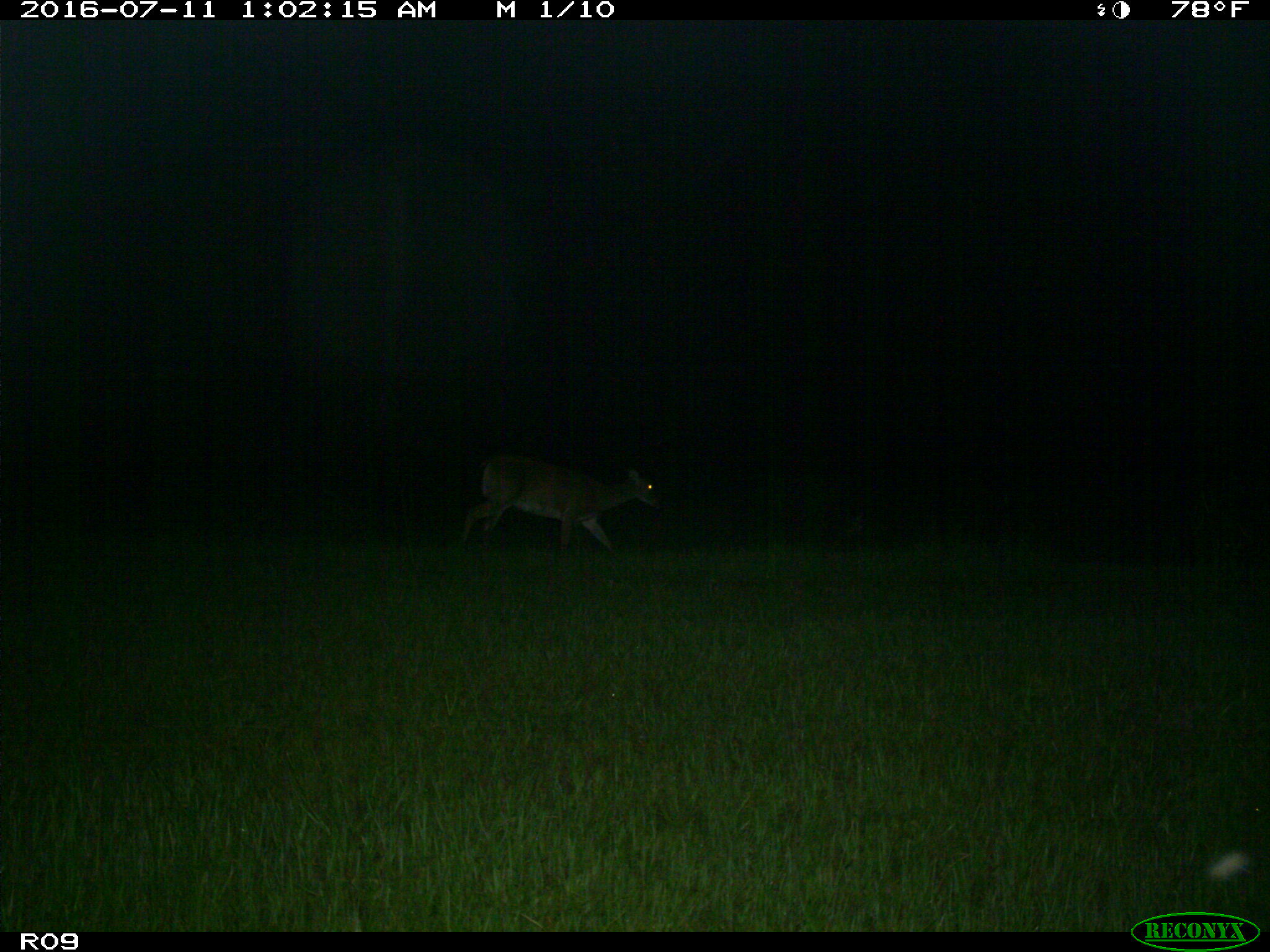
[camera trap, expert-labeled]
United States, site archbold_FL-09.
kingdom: Animalia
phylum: Chordata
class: Mammalia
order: Artiodactyla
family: Cervidae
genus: Odocoileus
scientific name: Odocoileus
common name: deer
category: unidentified deer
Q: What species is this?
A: Unidentified deer (deer) (Odocoileus).